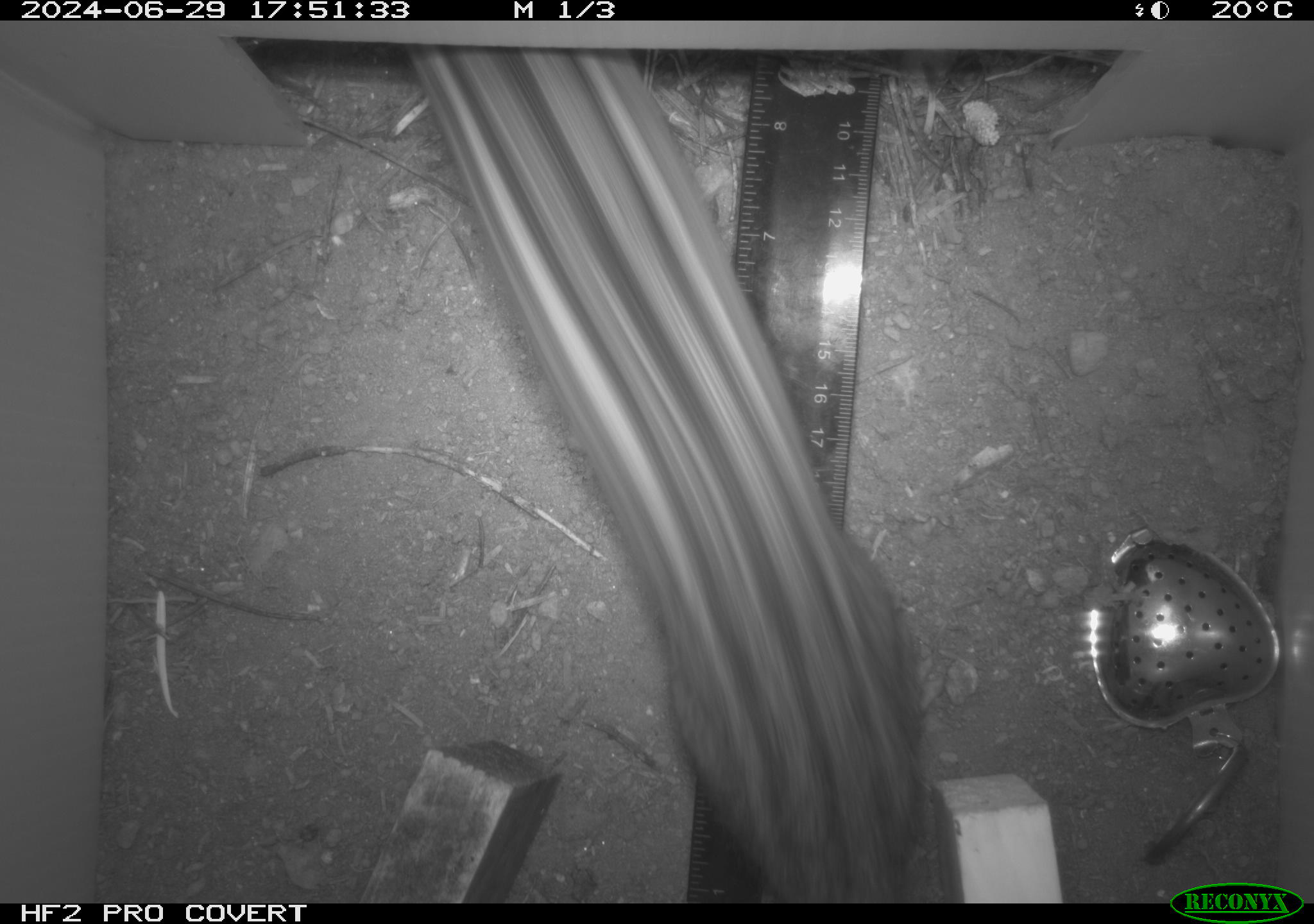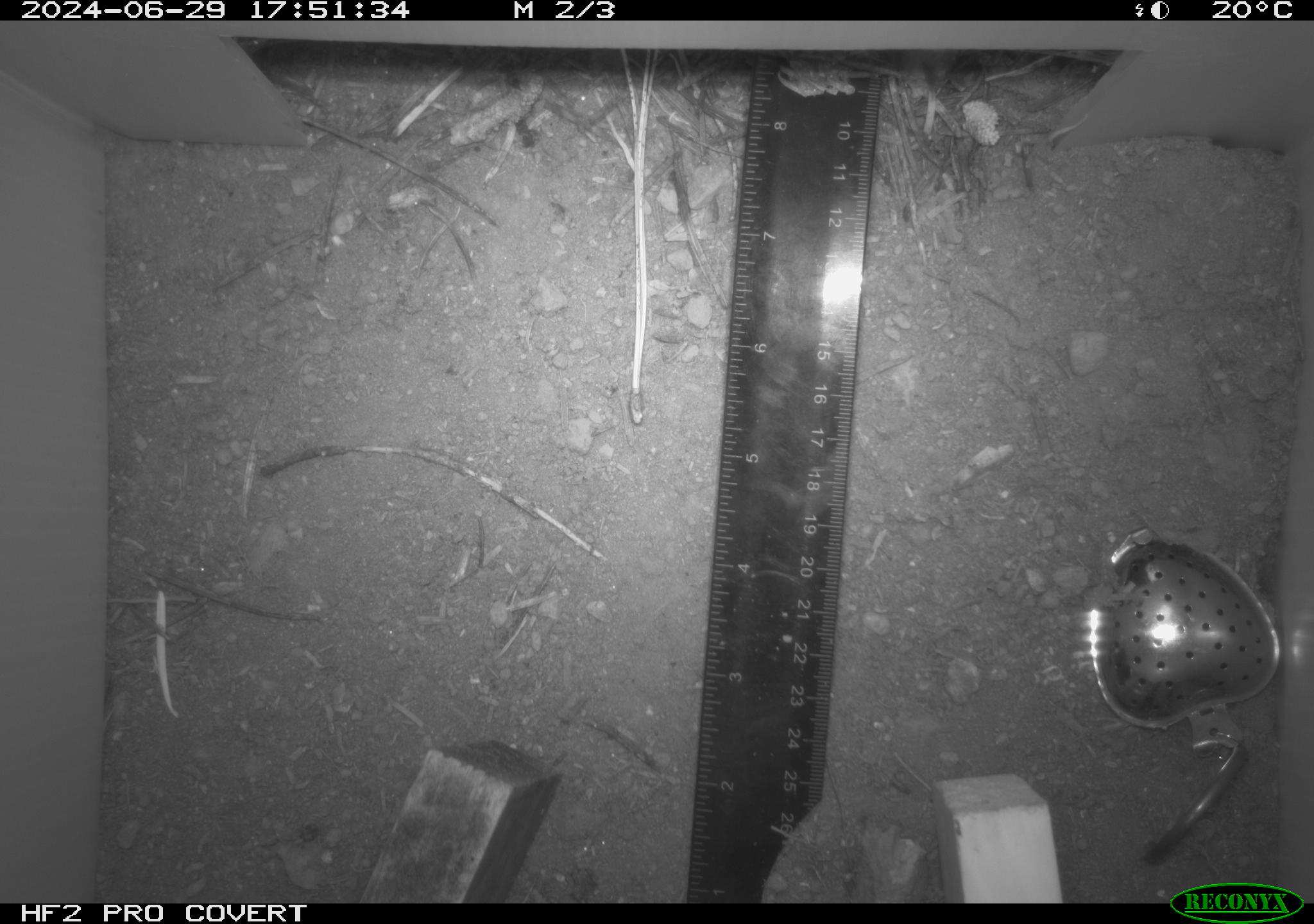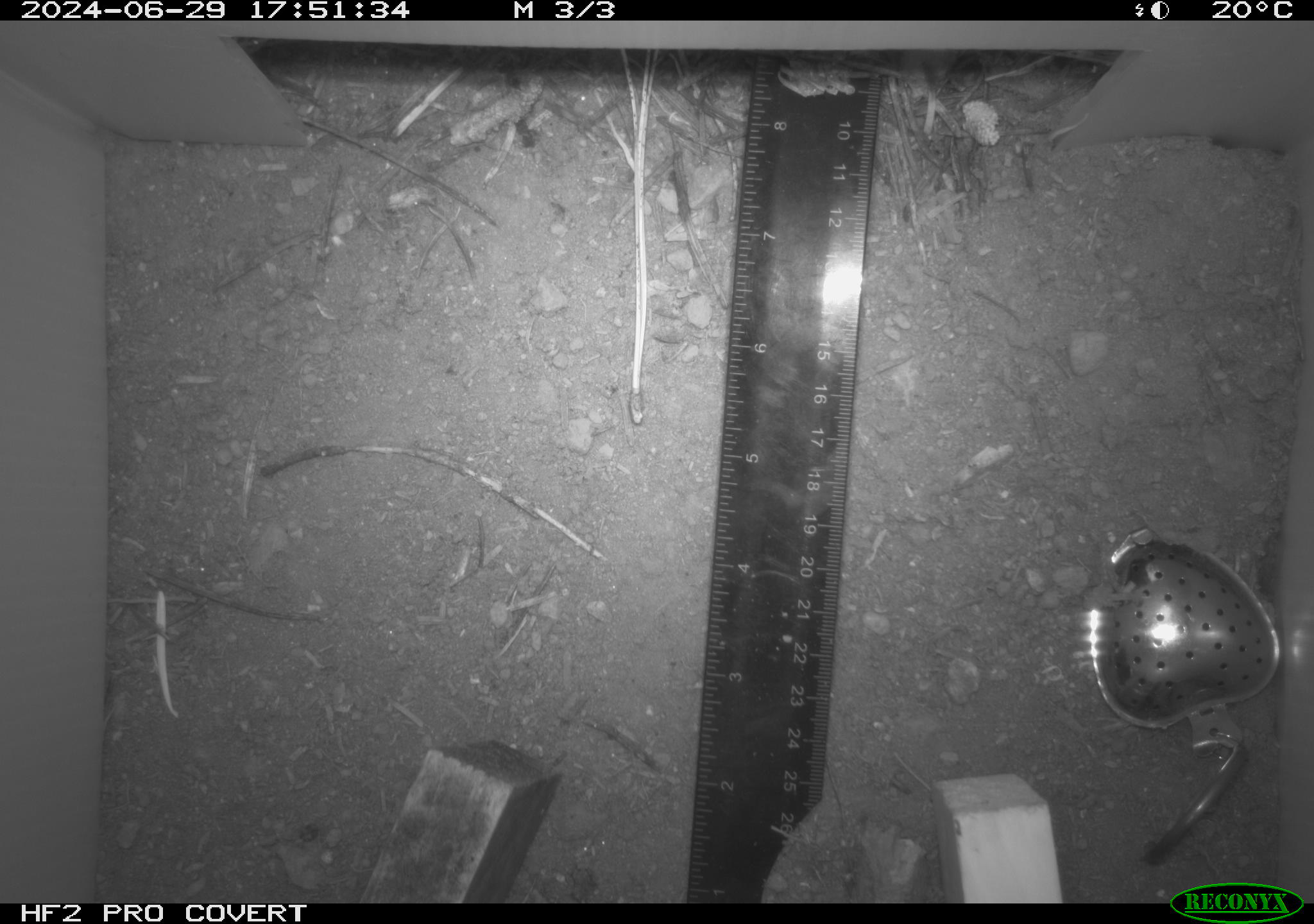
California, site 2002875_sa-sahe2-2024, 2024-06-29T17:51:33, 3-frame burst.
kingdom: Animalia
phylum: Chordata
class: Mammalia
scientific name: Mammalia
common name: mammal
Mammal (Mammalia).